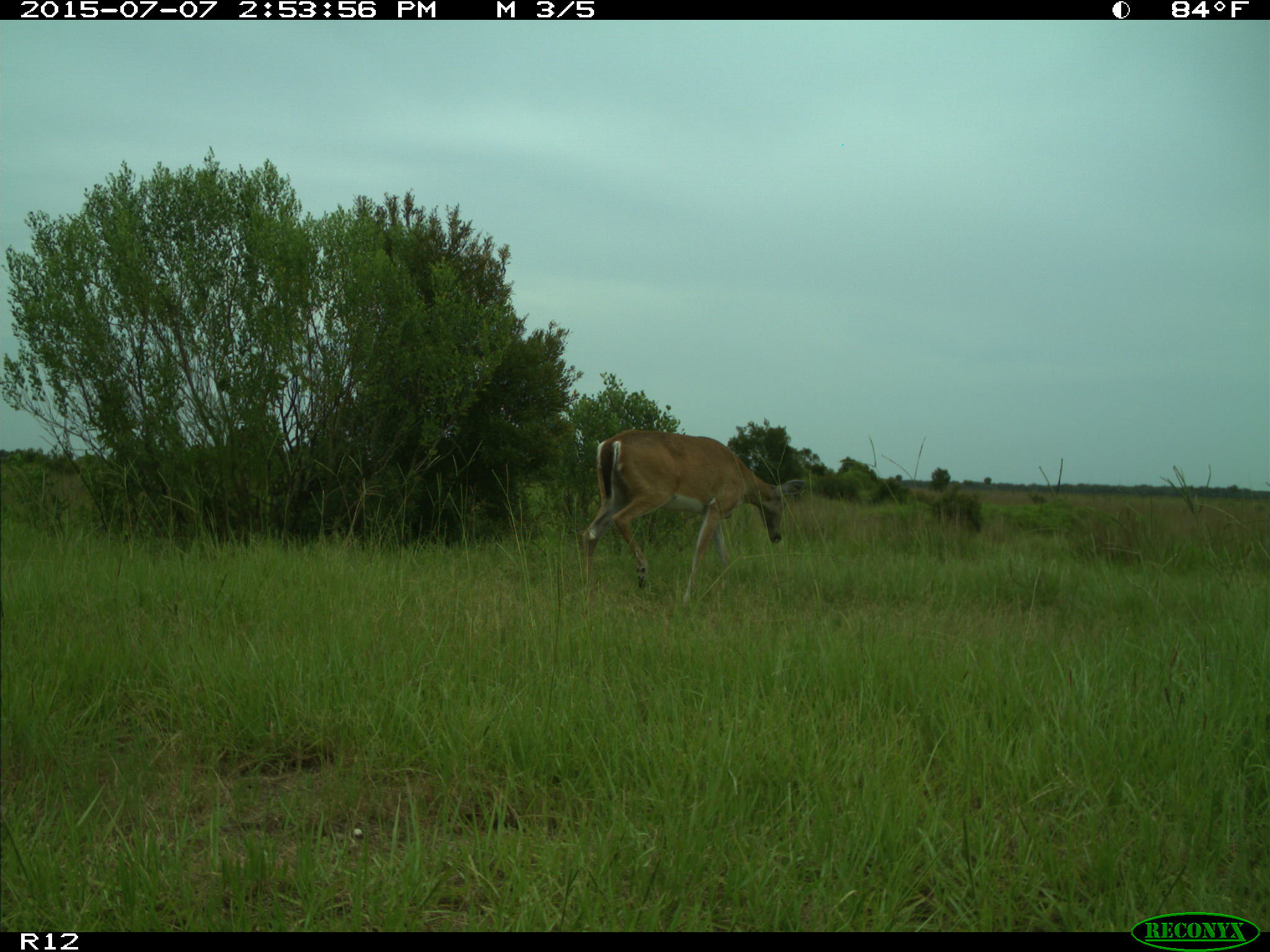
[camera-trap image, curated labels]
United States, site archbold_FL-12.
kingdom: Animalia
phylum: Chordata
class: Mammalia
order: Artiodactyla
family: Cervidae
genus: Odocoileus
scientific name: Odocoileus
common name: deer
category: unidentified deer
Unidentified deer (deer) (Odocoileus).